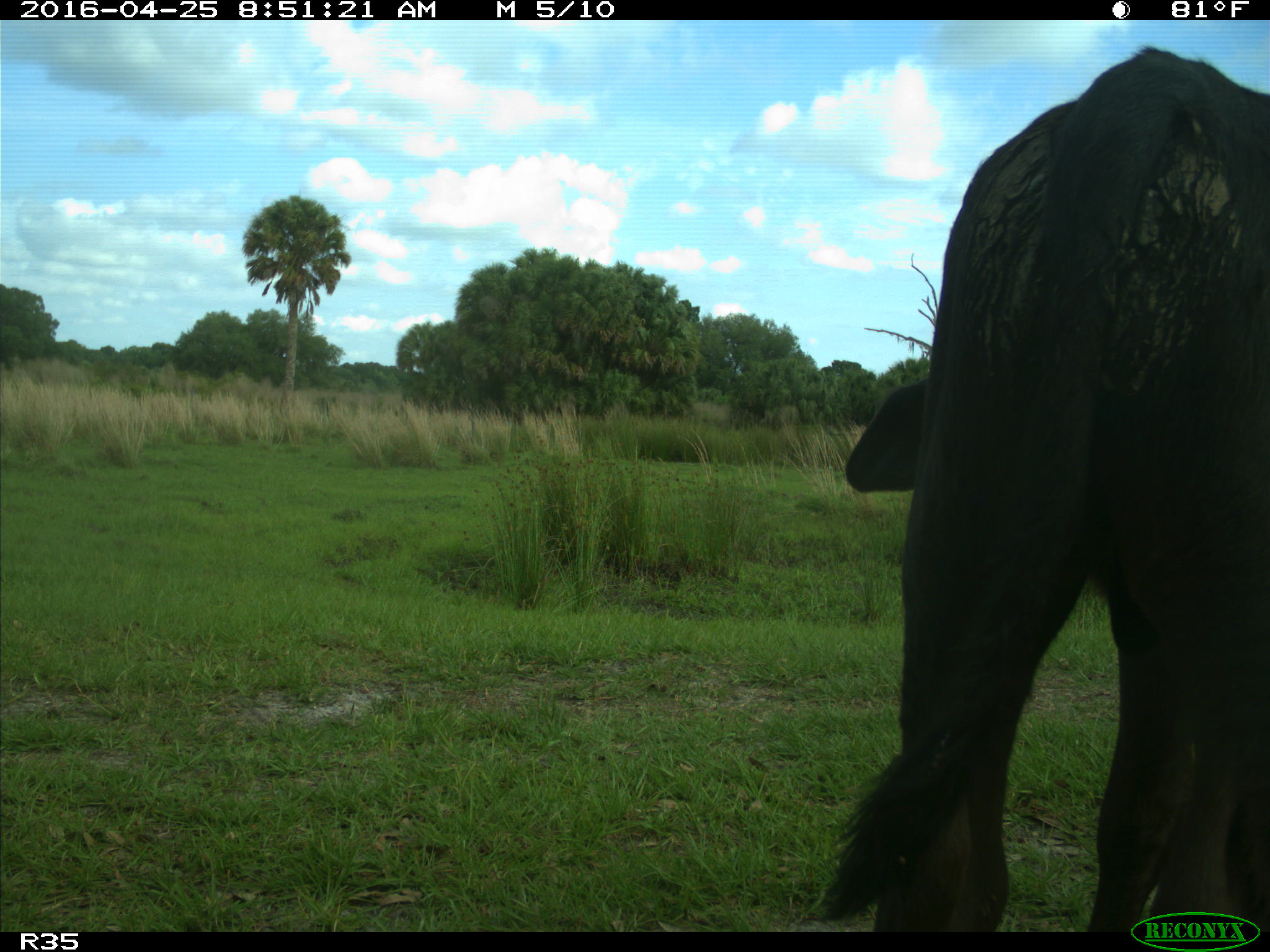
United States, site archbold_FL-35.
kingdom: Animalia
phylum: Chordata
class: Mammalia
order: Artiodactyla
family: Bovidae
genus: Bos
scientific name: Bos taurus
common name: domestic cow